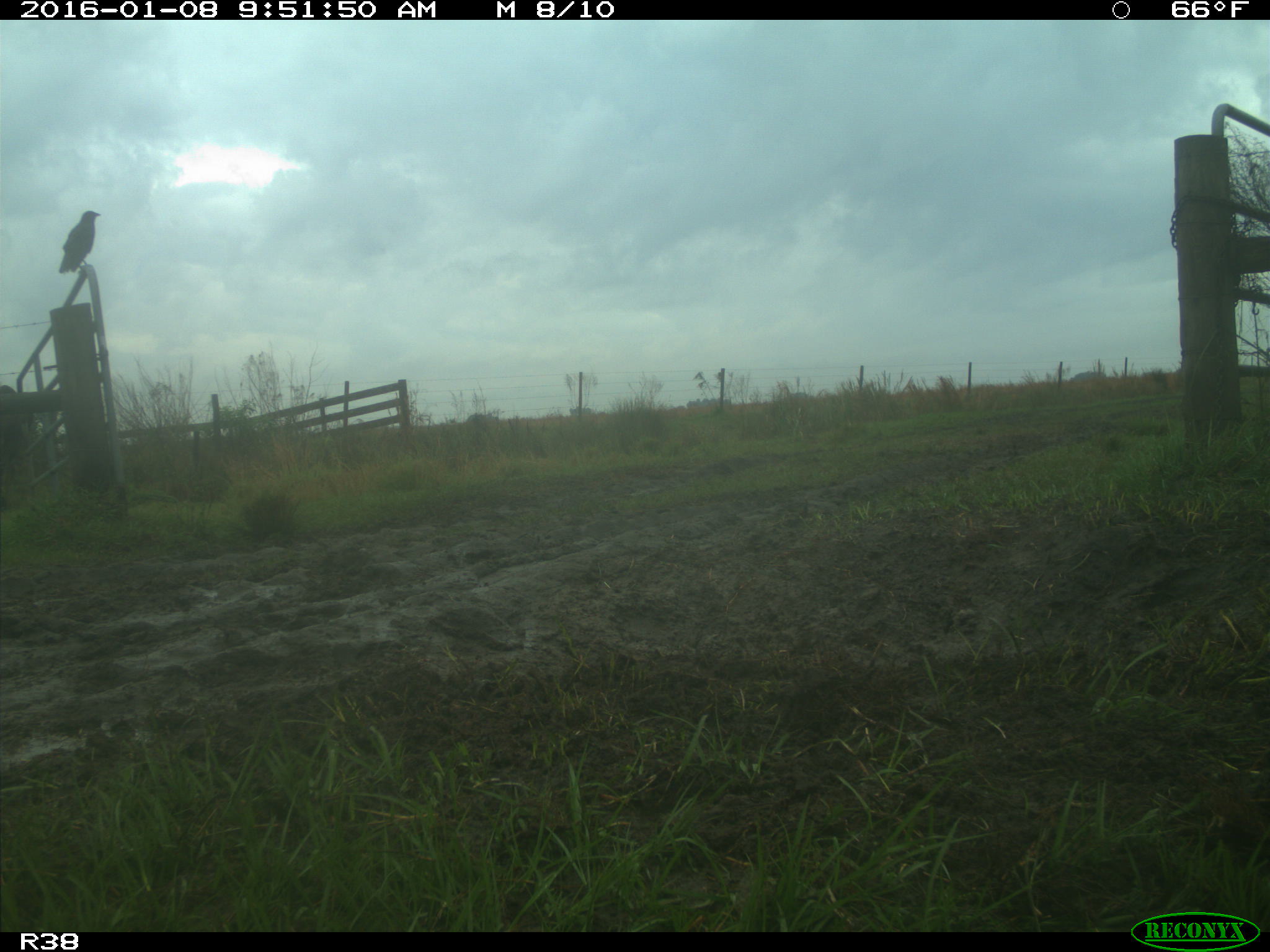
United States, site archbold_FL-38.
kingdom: Animalia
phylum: Chordata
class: Mammalia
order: Artiodactyla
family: Bovidae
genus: Bos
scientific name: Bos taurus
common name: domestic cow